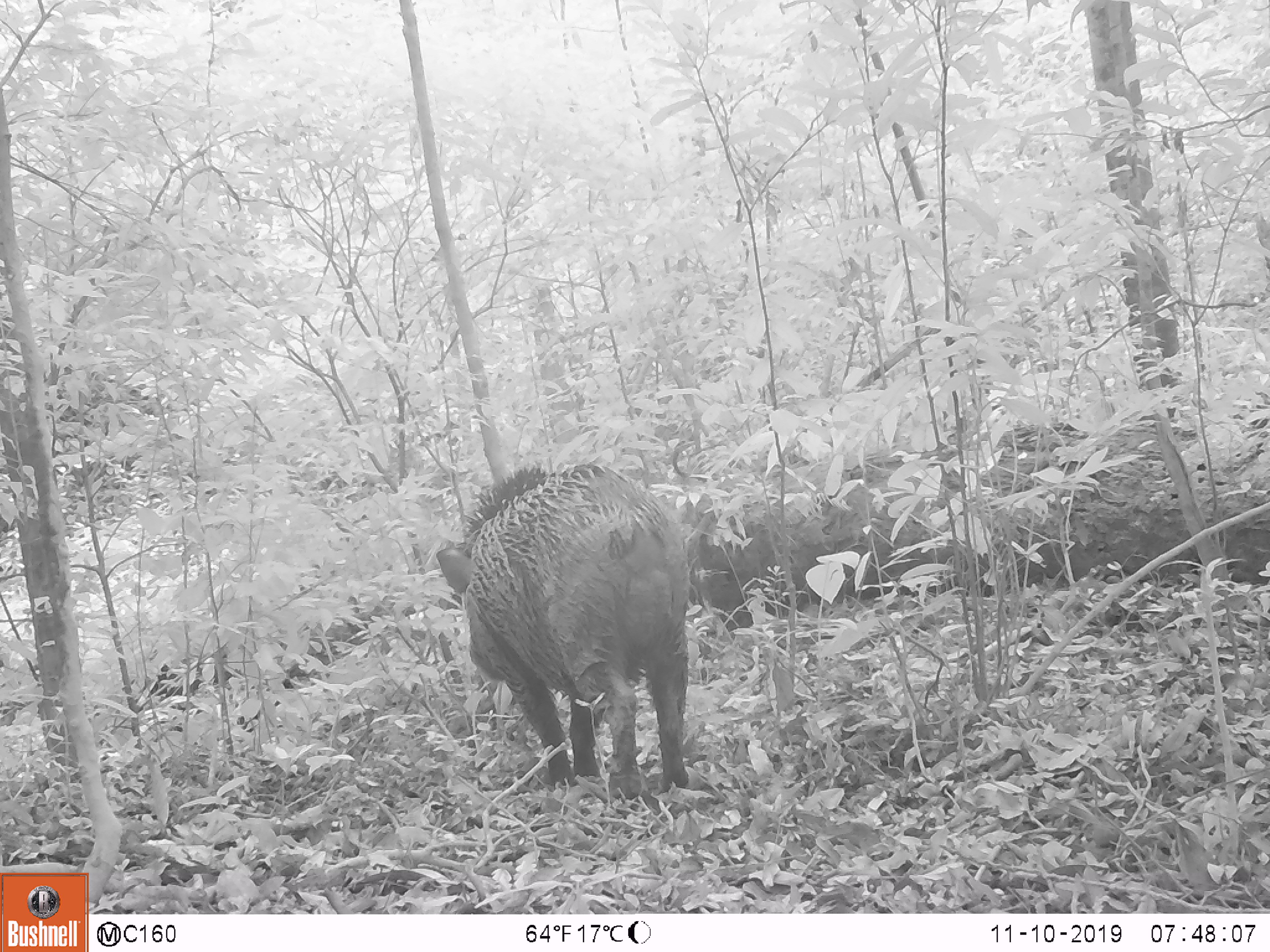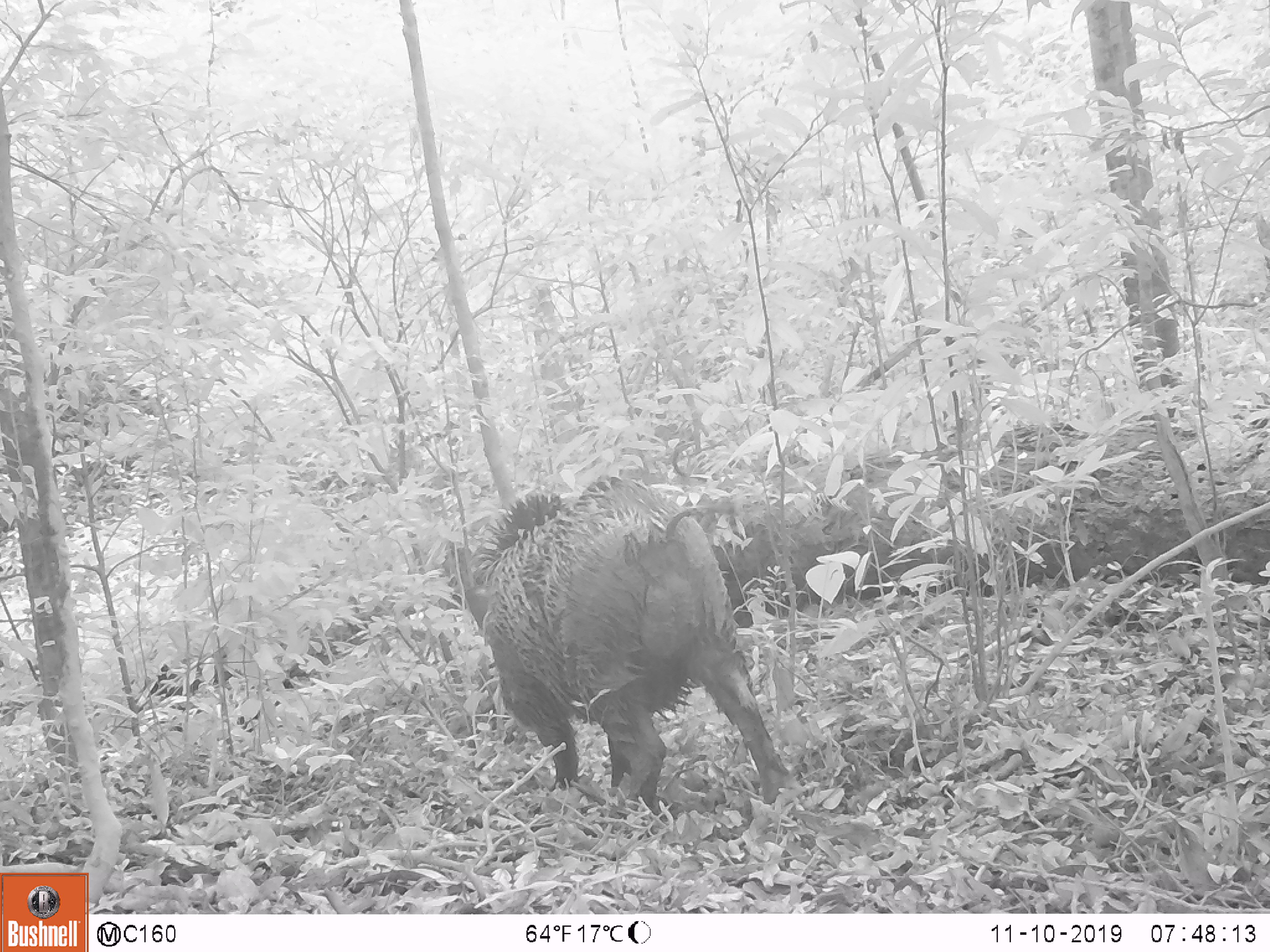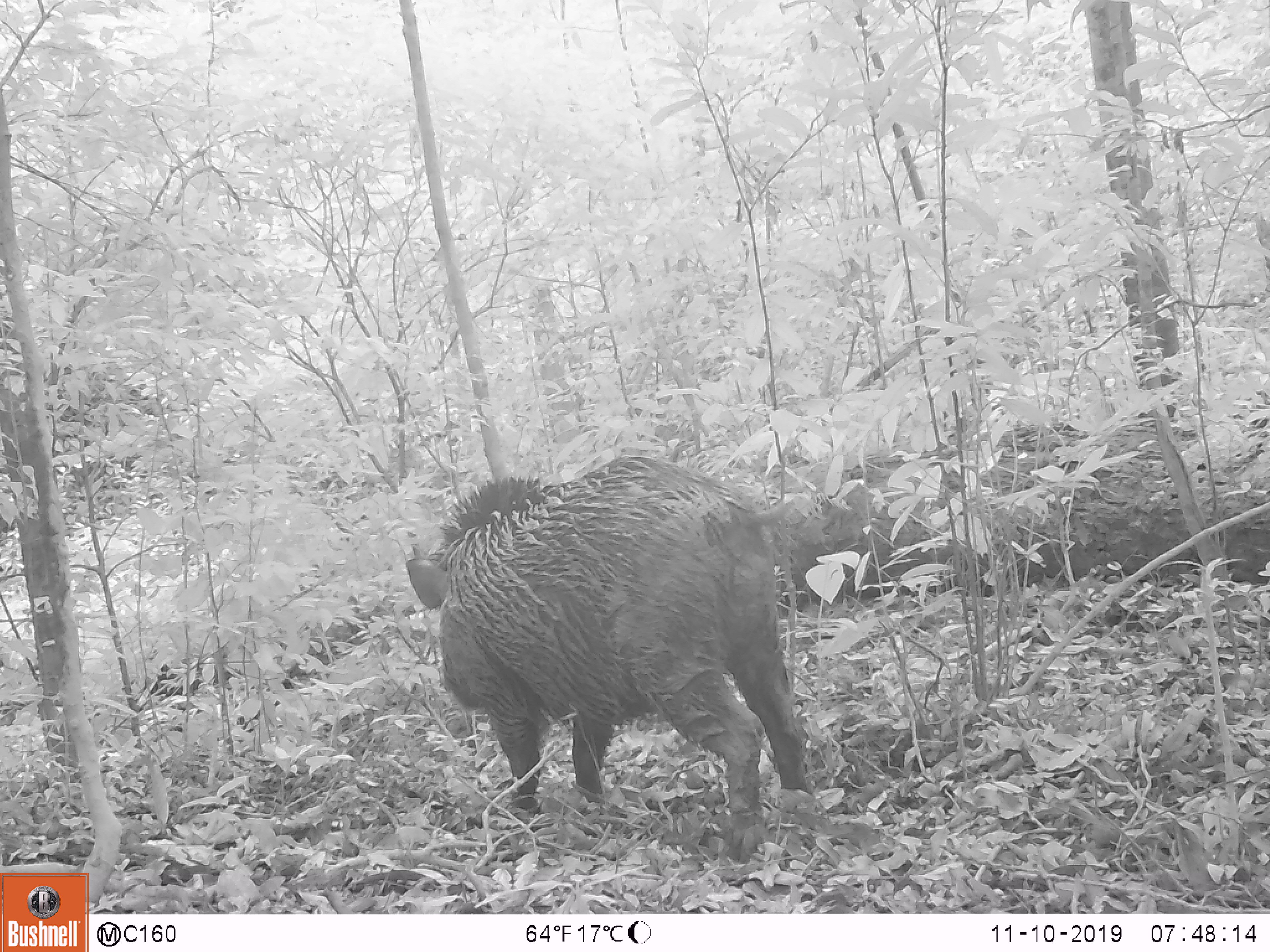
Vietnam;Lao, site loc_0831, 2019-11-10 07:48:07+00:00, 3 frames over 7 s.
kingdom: Animalia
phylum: Chordata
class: Mammalia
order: Artiodactyla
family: Suidae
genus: Sus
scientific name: Sus scrofa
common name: eurasian wild pig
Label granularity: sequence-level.